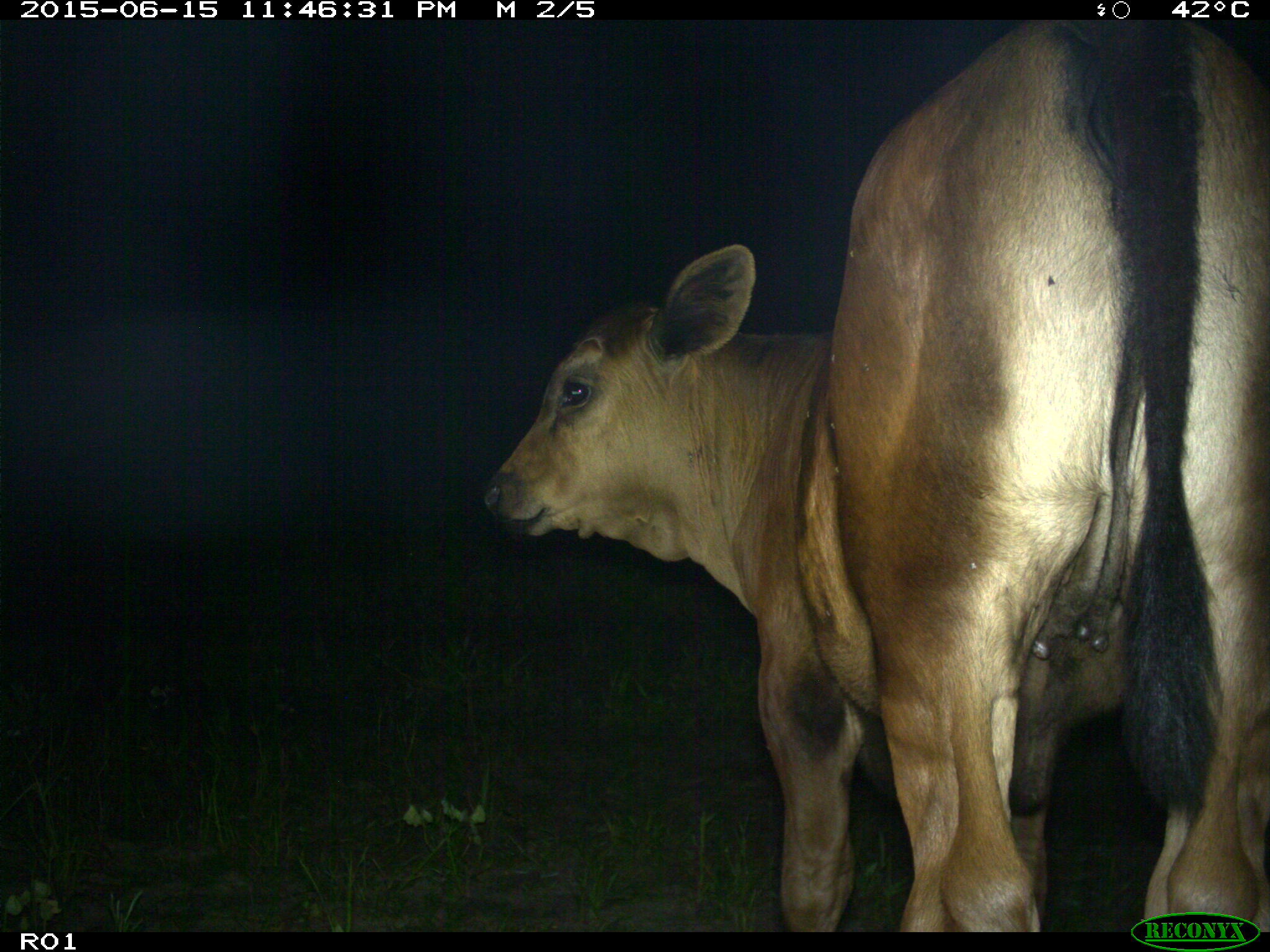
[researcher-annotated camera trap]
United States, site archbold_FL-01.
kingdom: Animalia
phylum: Chordata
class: Mammalia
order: Artiodactyla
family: Bovidae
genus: Bos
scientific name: Bos taurus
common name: domestic cow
Bos taurus (domestic cow).